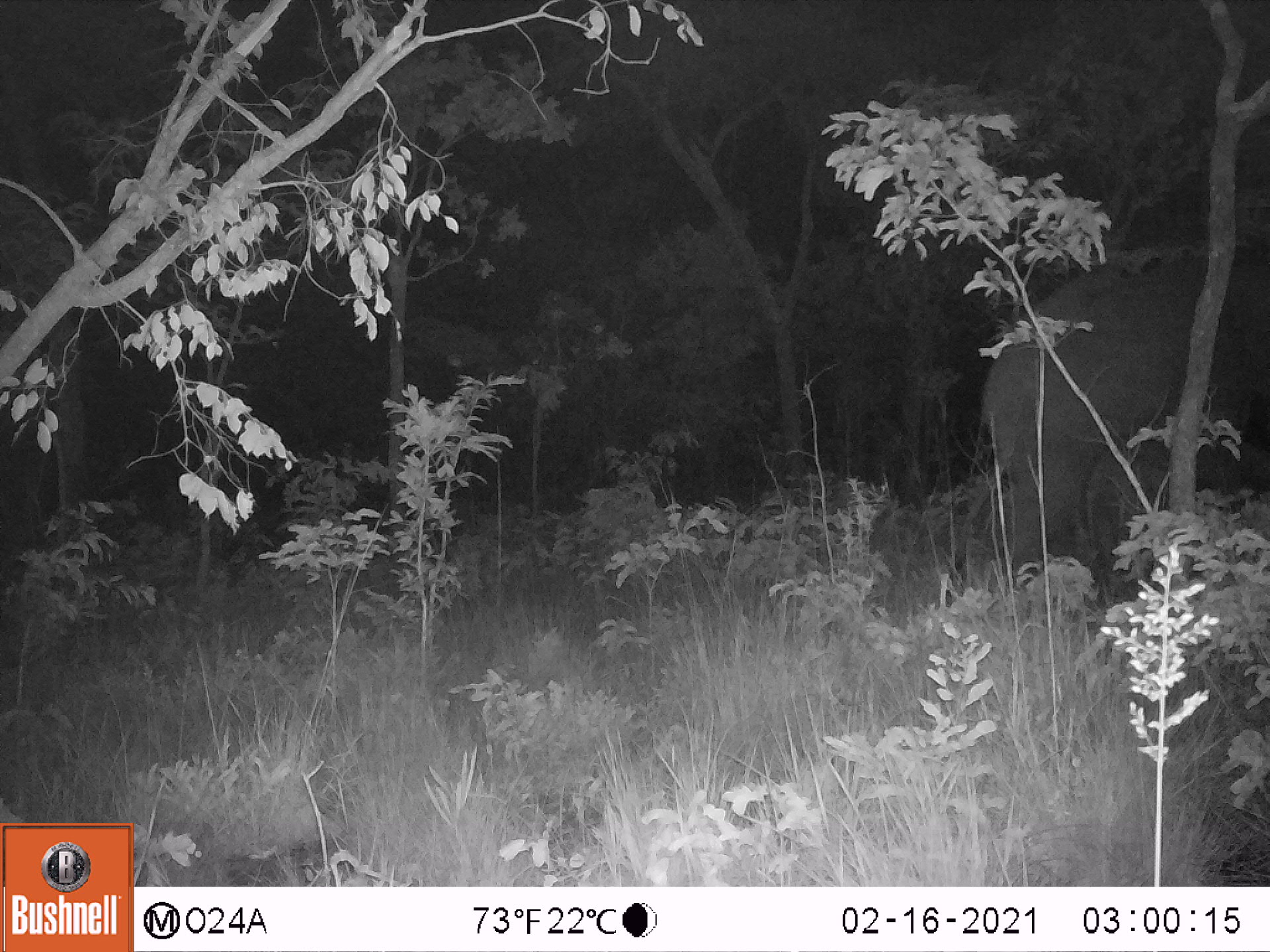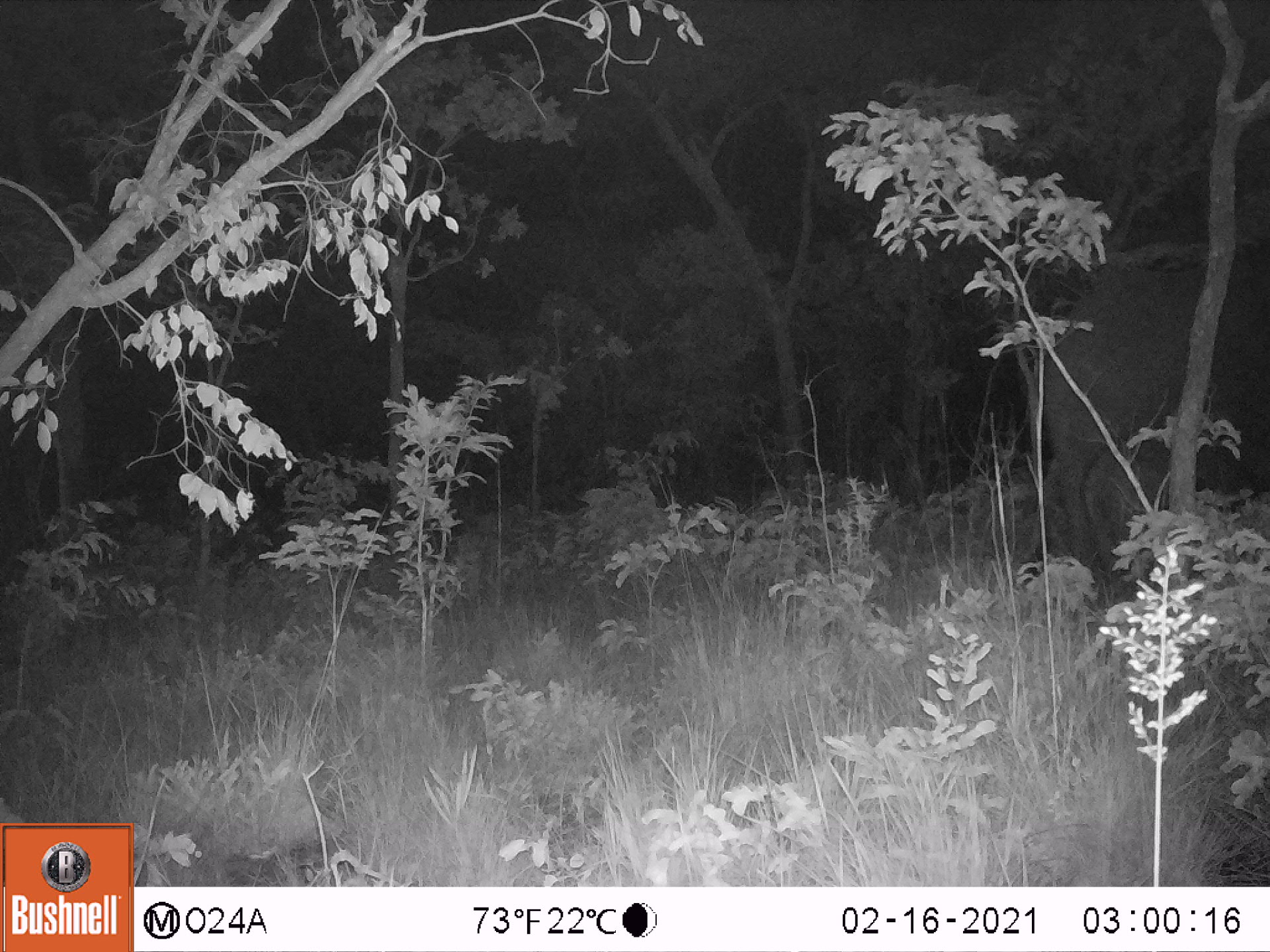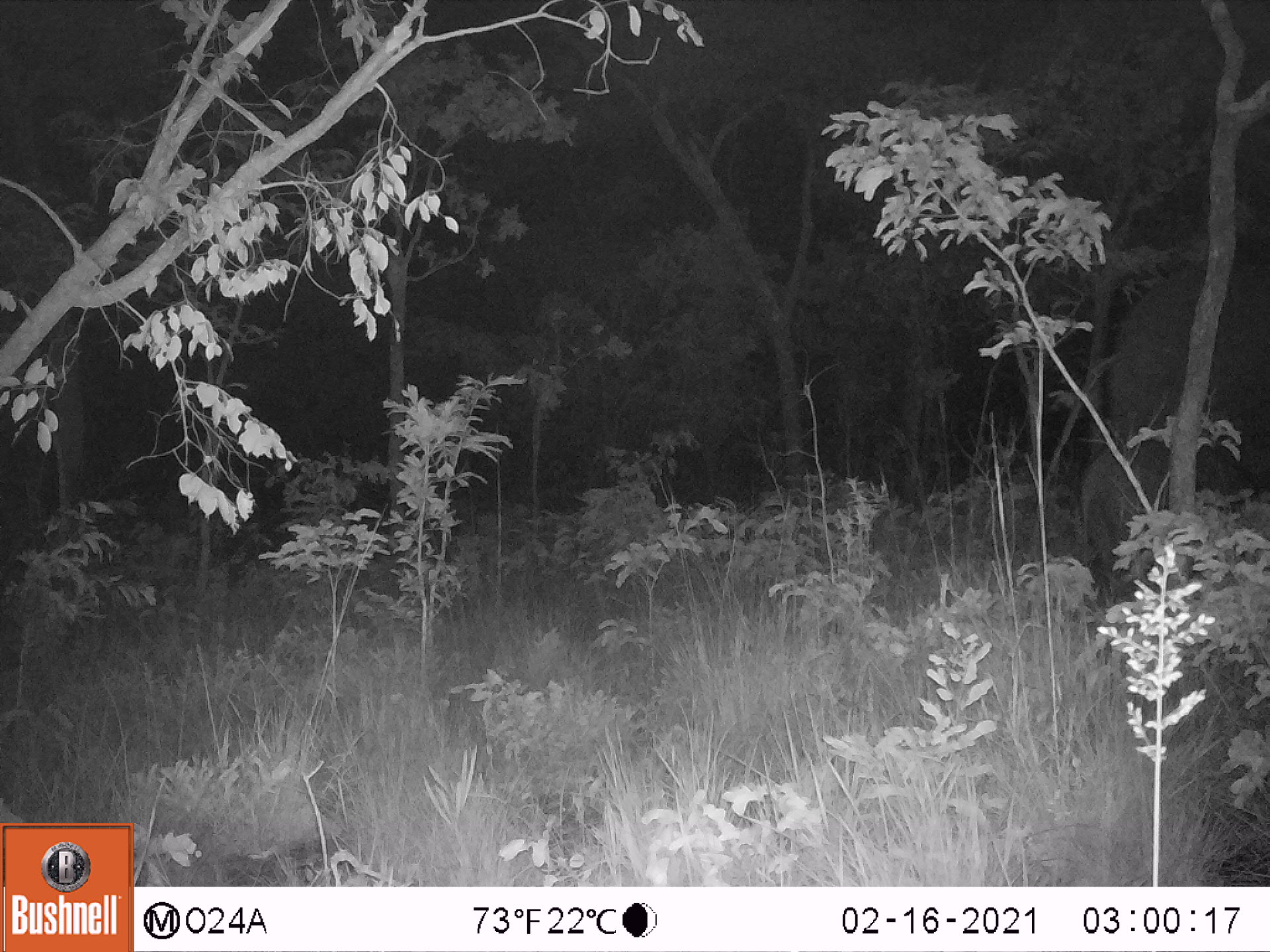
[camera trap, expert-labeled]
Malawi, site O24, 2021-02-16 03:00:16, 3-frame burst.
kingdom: Animalia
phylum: Chordata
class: Mammalia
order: Proboscidea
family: Elephantidae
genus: Loxodonta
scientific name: Loxodonta africana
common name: african savanna elephant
African savanna elephant (Loxodonta africana), count 1.